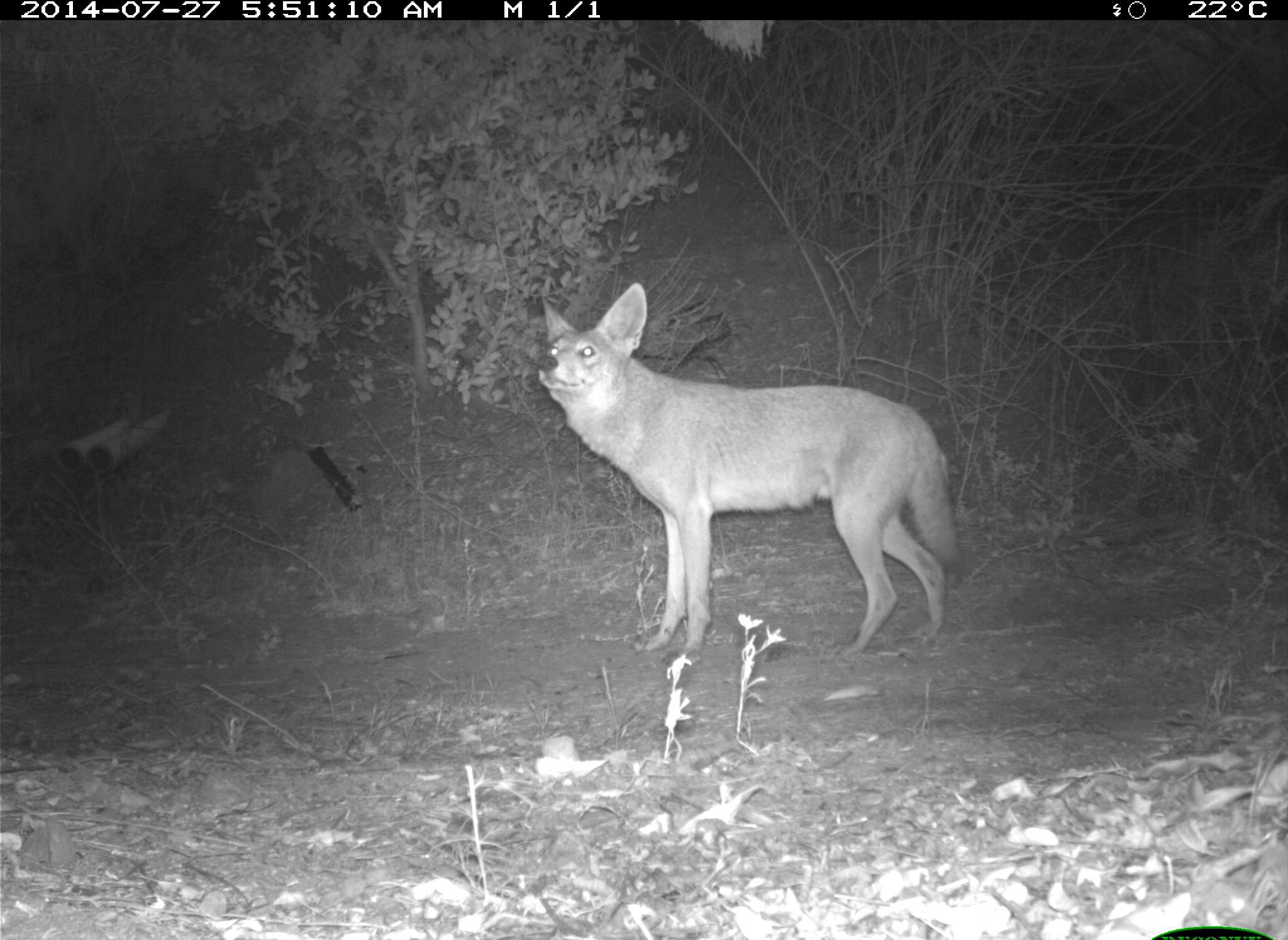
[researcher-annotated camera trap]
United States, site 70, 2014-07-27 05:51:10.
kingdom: Animalia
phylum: Chordata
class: Mammalia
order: Carnivora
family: Canidae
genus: Canis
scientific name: Canis latrans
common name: coyote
Coyote (Canis latrans).